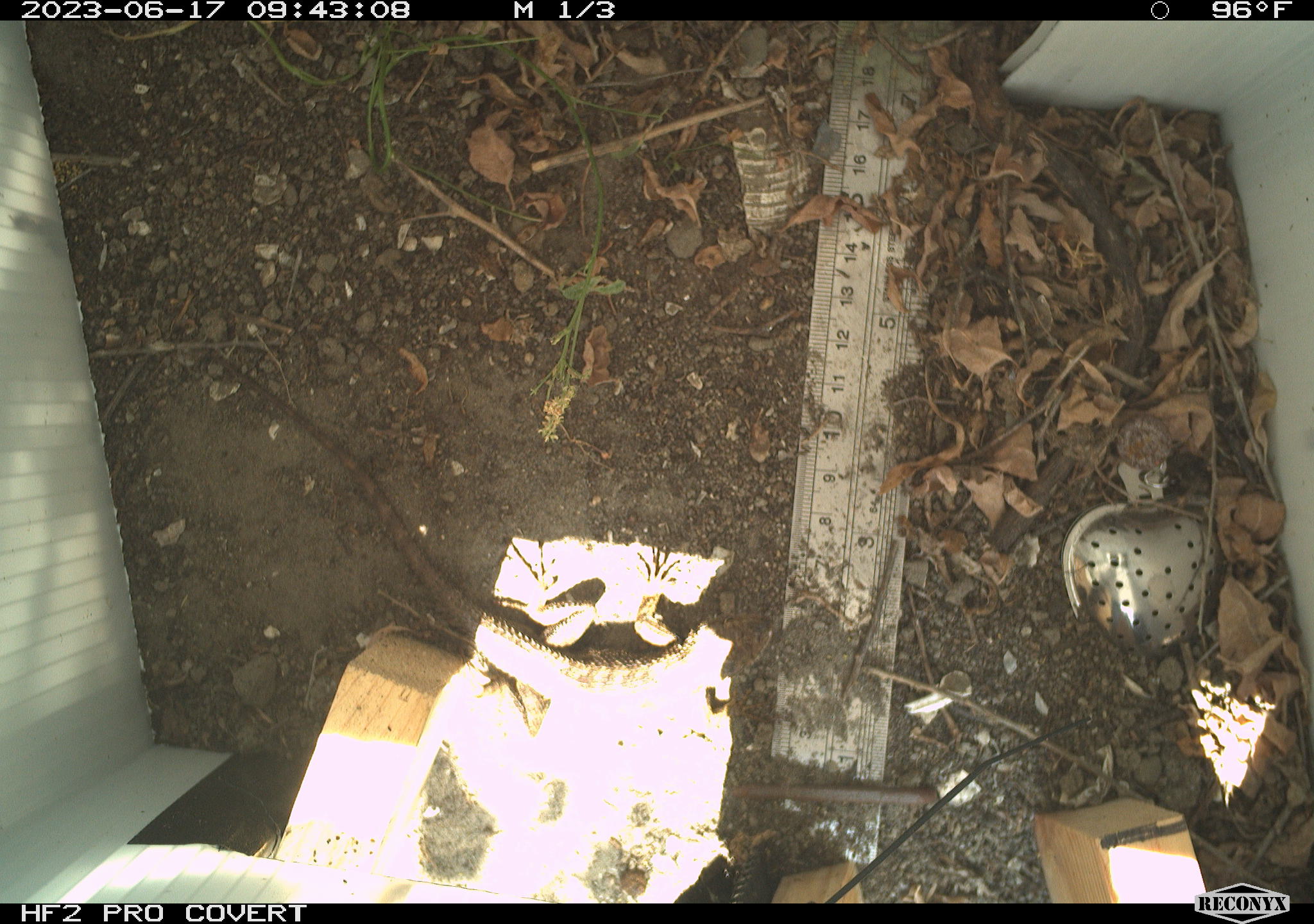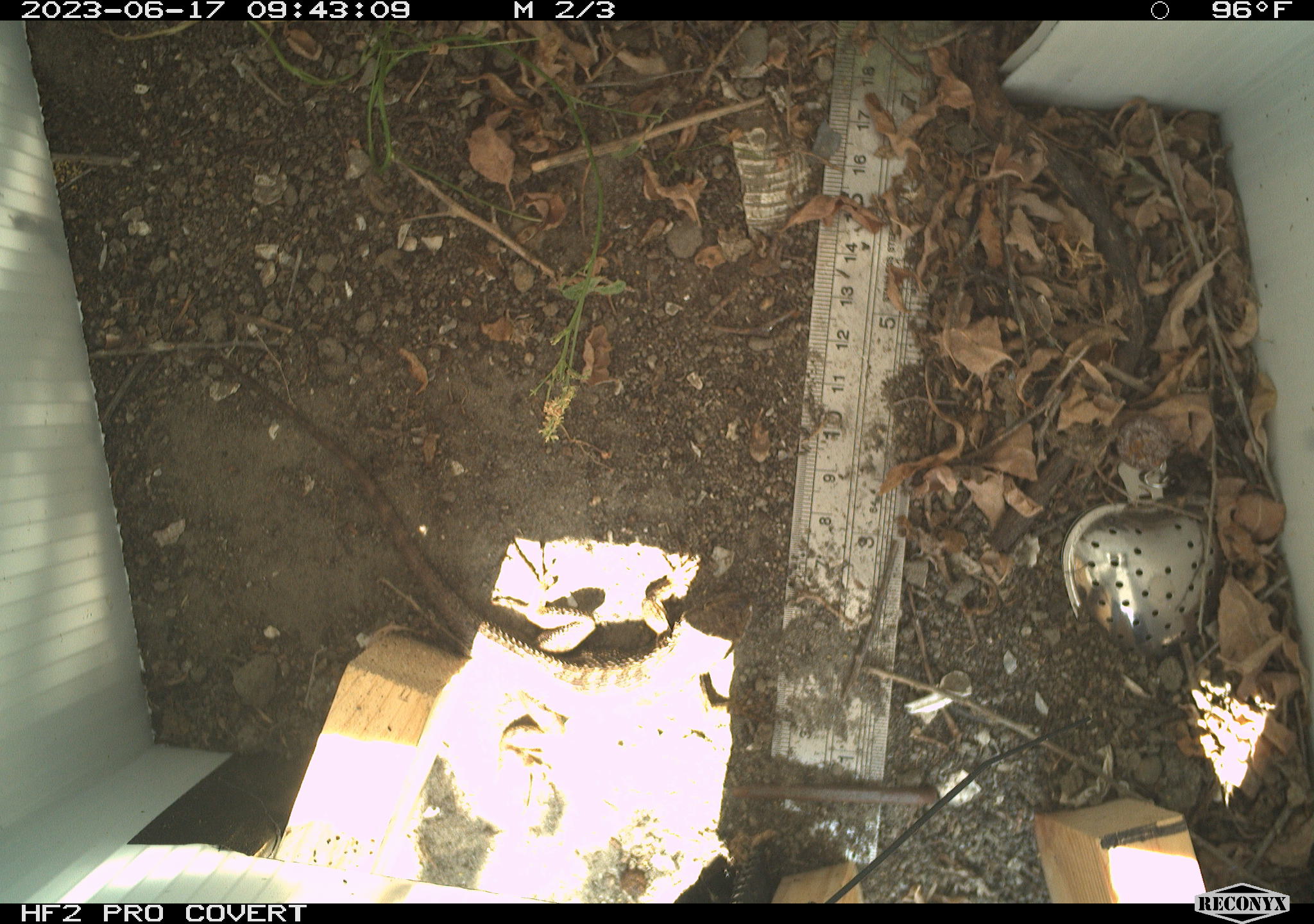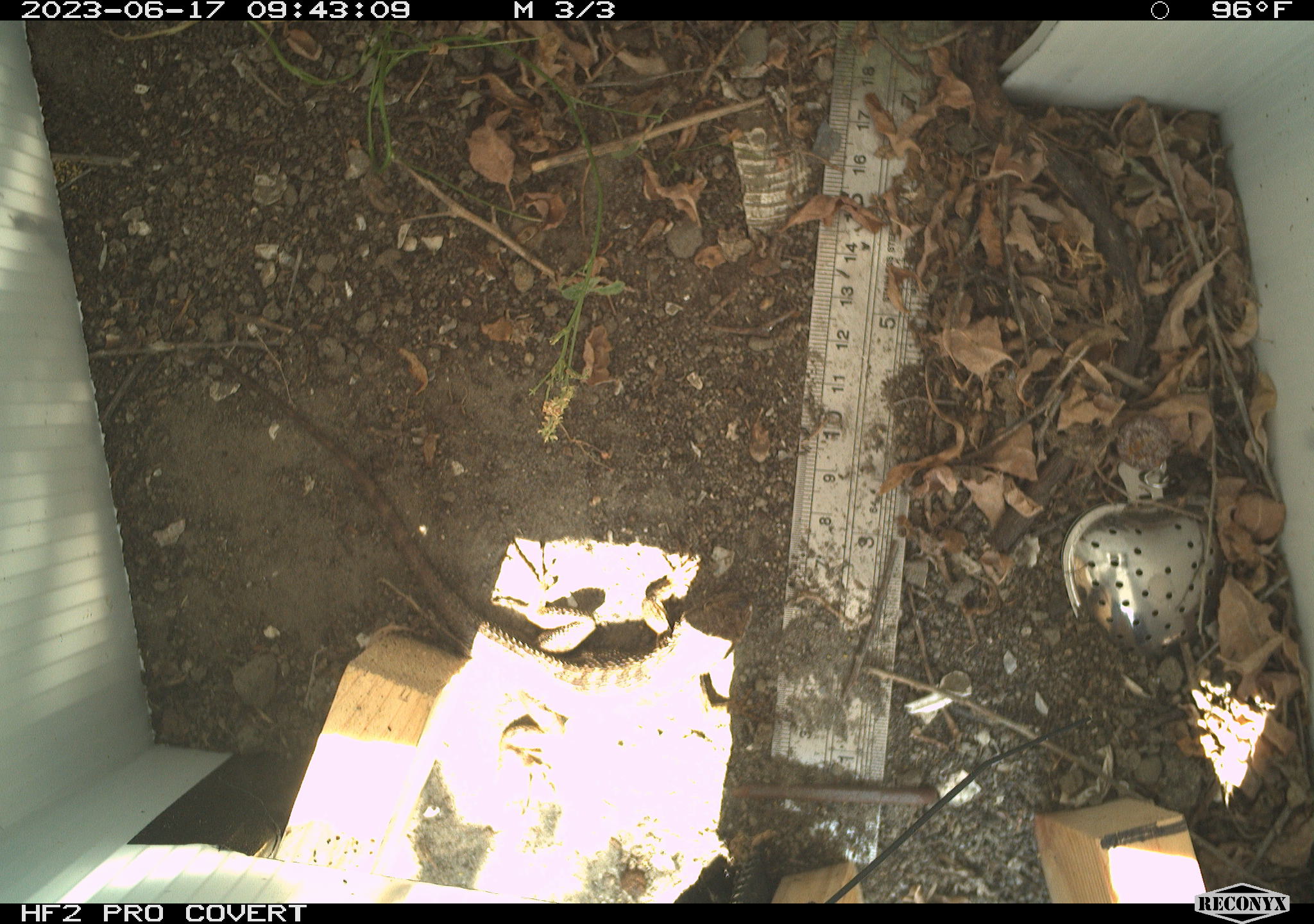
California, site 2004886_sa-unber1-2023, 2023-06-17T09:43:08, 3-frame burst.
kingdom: Animalia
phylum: Chordata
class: Reptilia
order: Squamata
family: Phrynosomatidae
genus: Sceloporus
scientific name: Sceloporus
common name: spiny lizards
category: sceloporus species